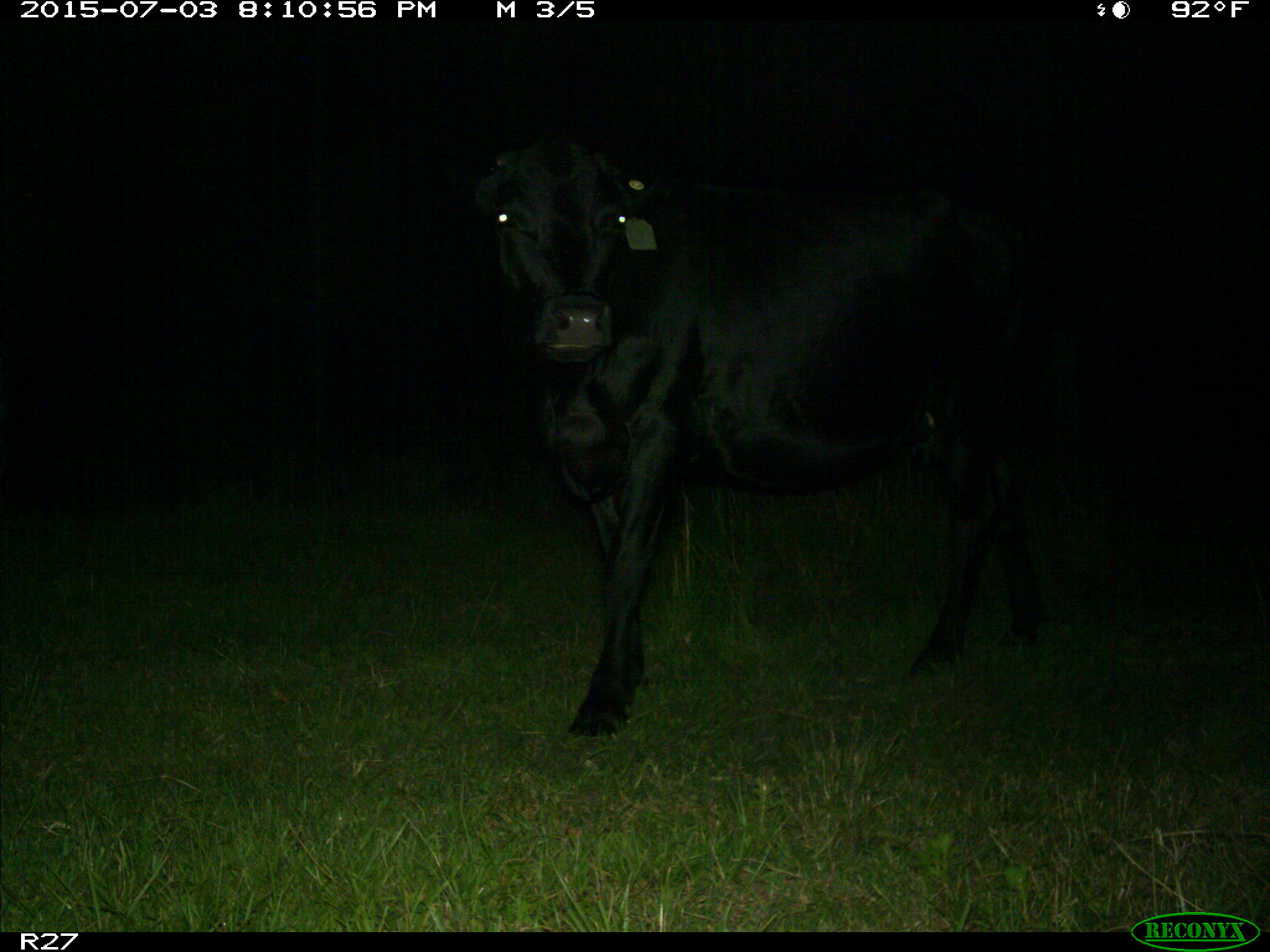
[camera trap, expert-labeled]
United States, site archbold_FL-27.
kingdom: Animalia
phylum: Chordata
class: Mammalia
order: Artiodactyla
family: Bovidae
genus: Bos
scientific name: Bos taurus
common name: domestic cow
Bos taurus (domestic cow).